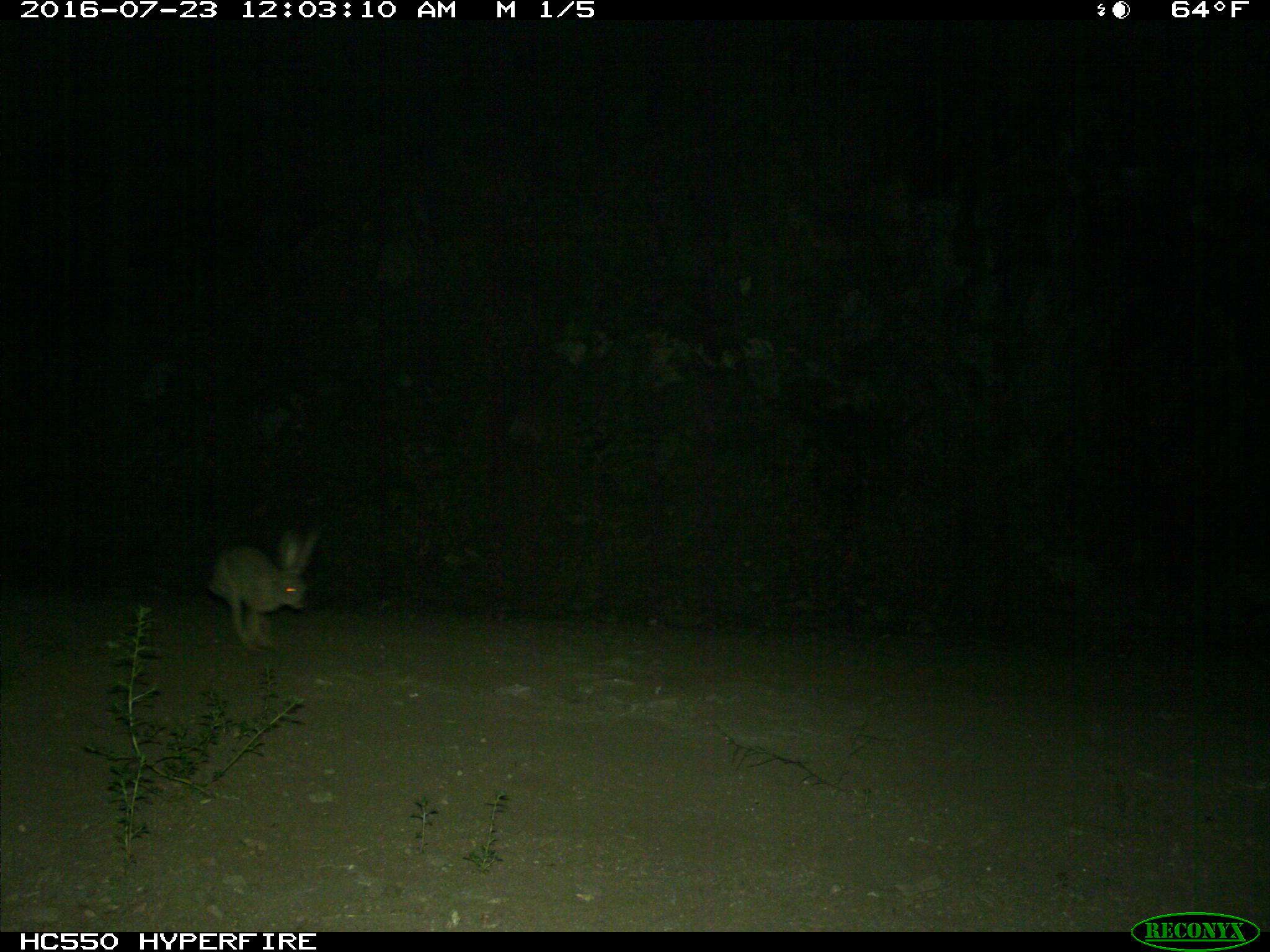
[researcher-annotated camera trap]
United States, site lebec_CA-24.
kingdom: Animalia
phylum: Chordata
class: Mammalia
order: Lagomorpha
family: Leporidae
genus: Lepus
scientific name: Lepus californicus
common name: black-tailed jackrabbit